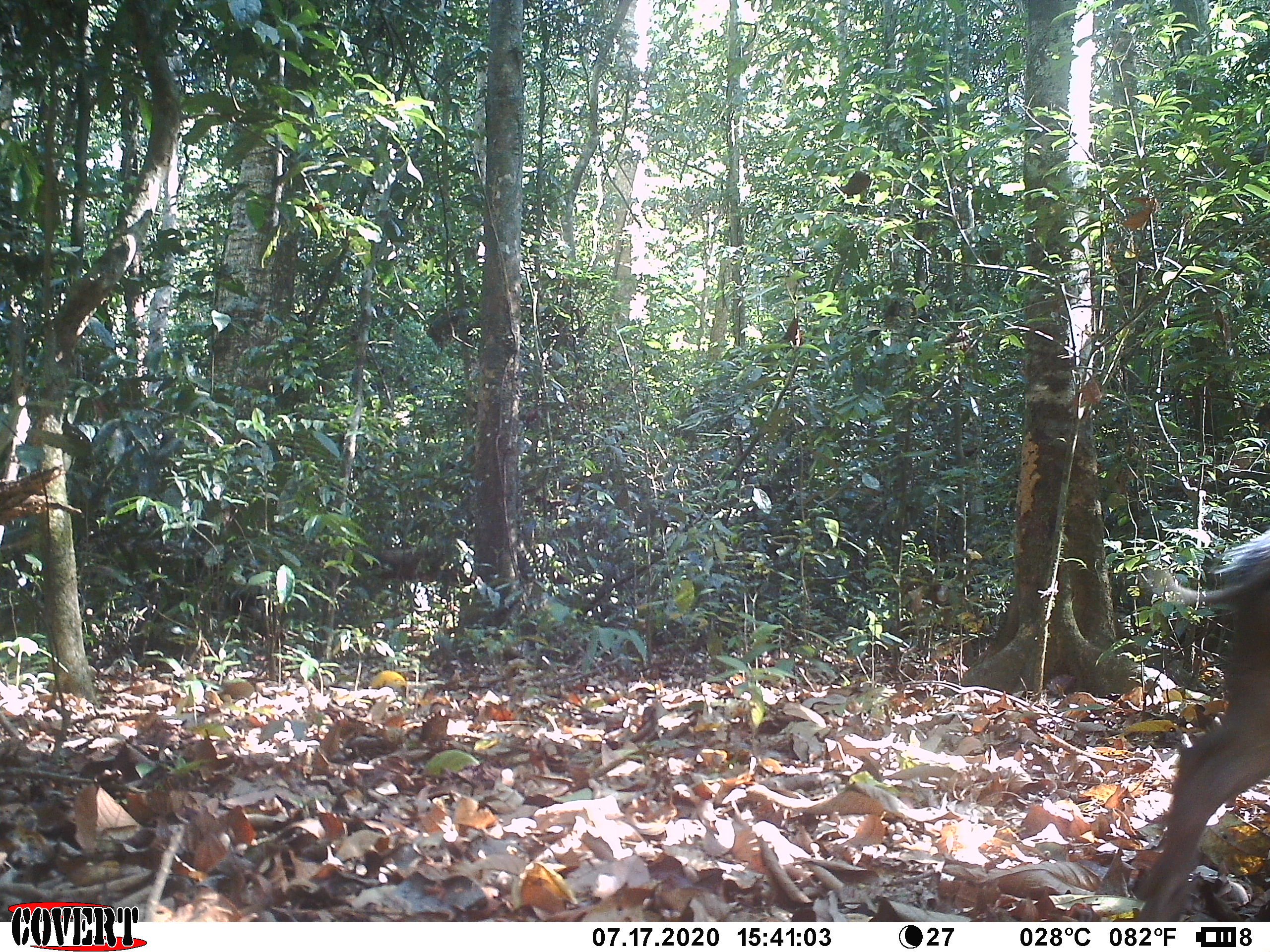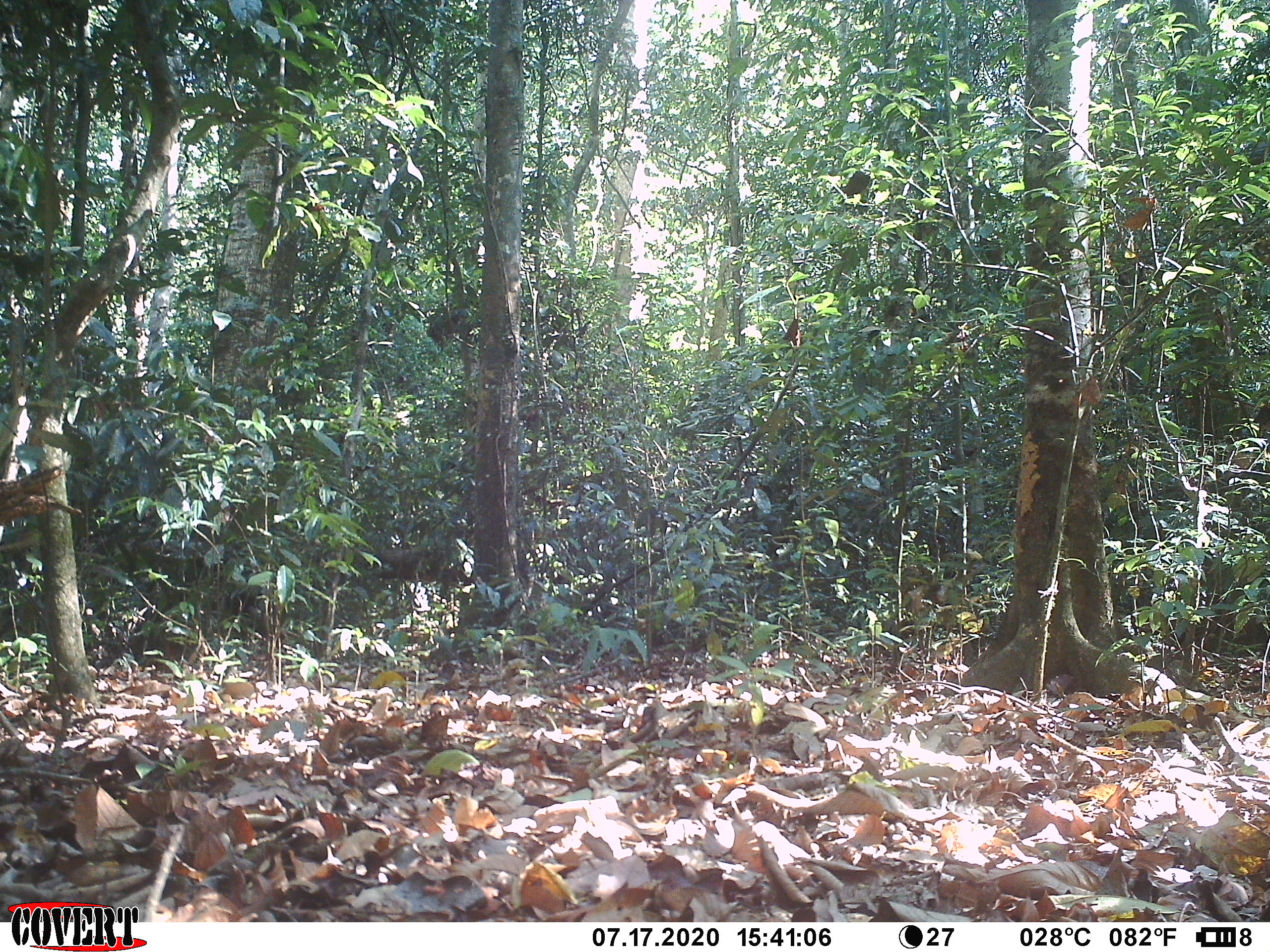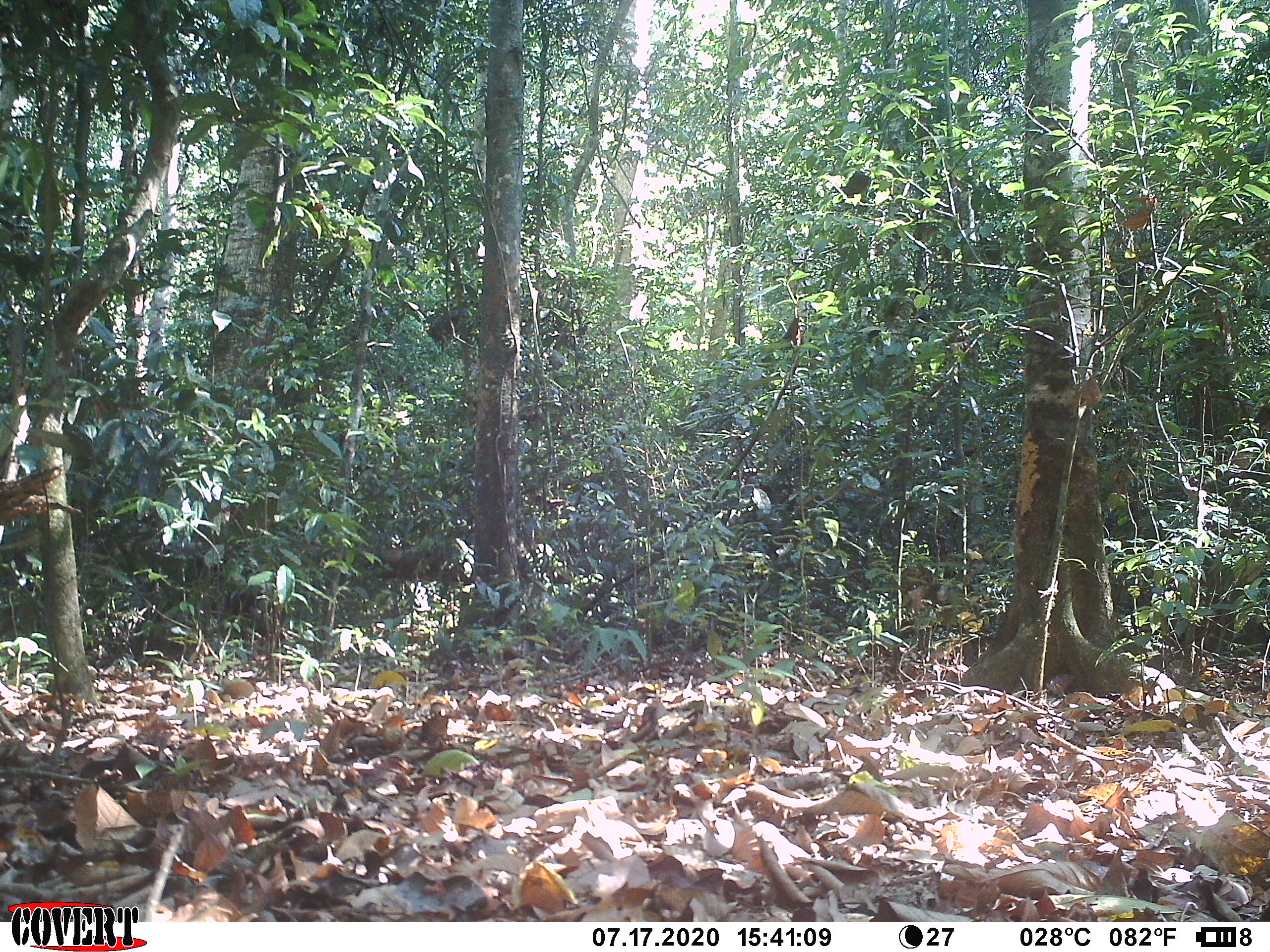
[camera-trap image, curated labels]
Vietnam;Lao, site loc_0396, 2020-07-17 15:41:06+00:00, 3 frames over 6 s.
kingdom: Animalia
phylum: Chordata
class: Mammalia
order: Artiodactyla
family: Suidae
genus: Sus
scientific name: Sus scrofa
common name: eurasian wild pig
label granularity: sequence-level